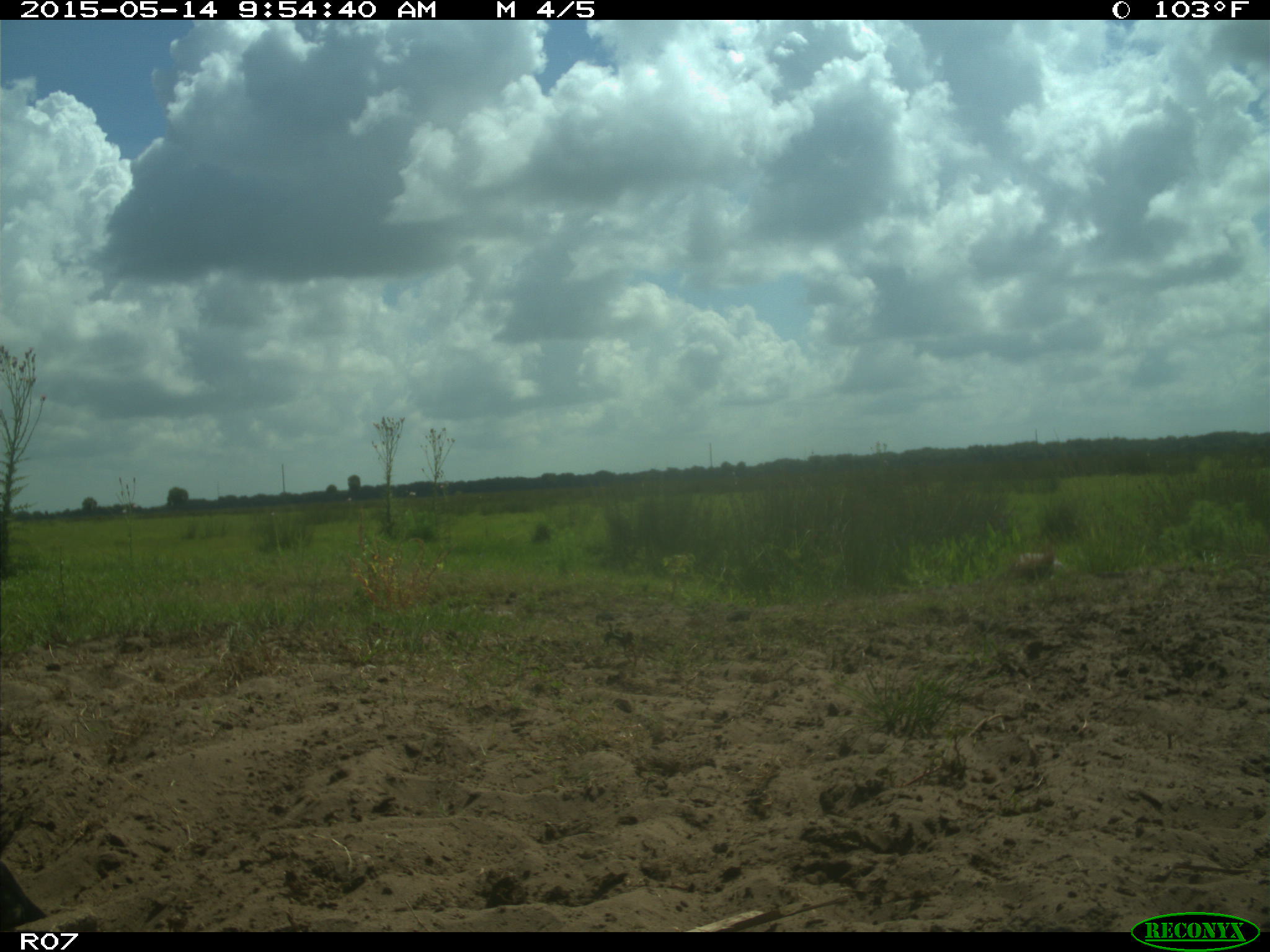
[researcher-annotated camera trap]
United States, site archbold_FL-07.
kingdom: Animalia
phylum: Chordata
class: Mammalia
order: Artiodactyla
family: Bovidae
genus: Bos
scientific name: Bos taurus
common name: domestic cow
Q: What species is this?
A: Bos taurus (domestic cow).